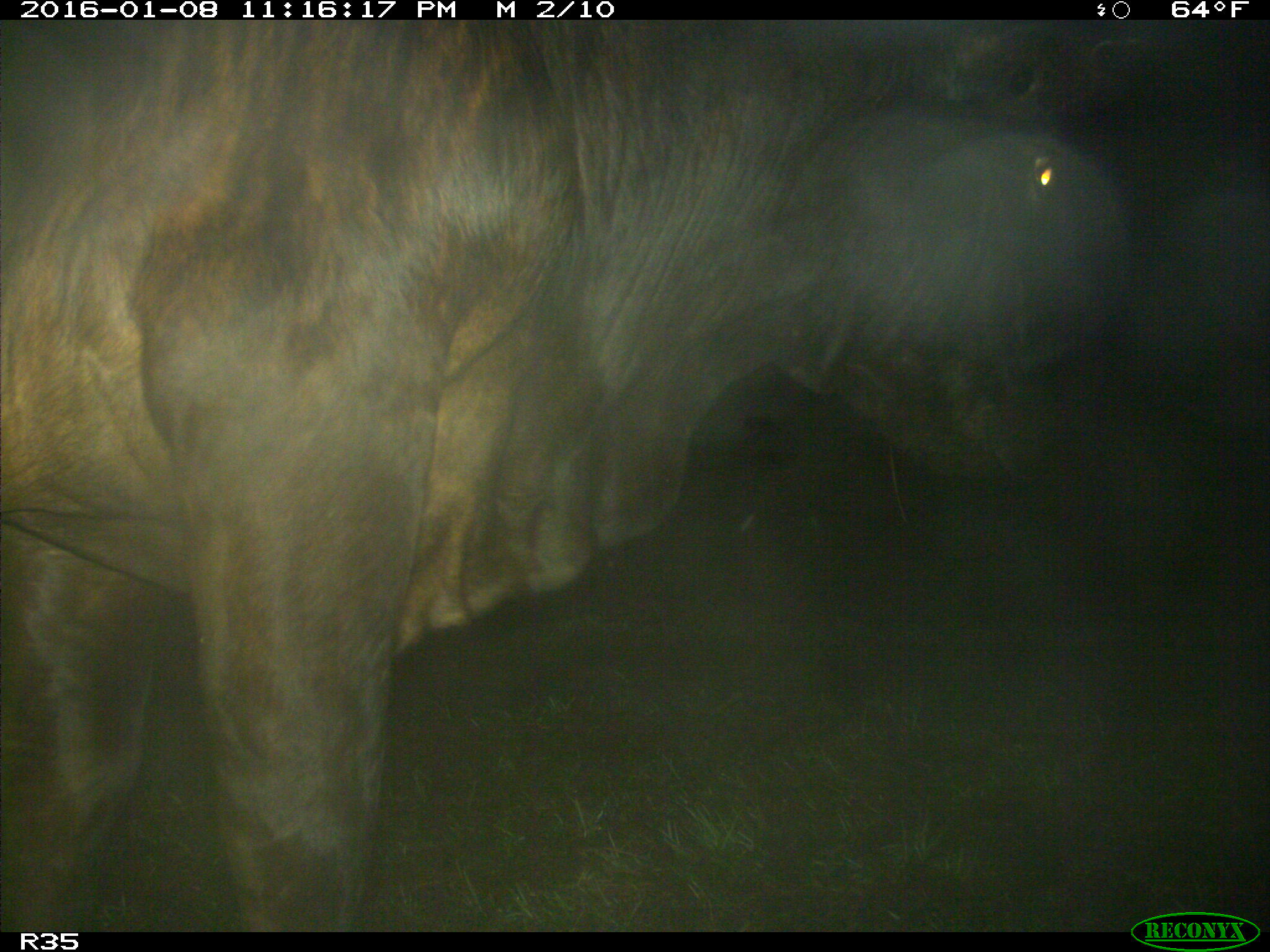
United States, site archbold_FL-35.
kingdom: Animalia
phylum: Chordata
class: Mammalia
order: Artiodactyla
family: Bovidae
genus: Bos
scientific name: Bos taurus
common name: domestic cow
Bos taurus (domestic cow).